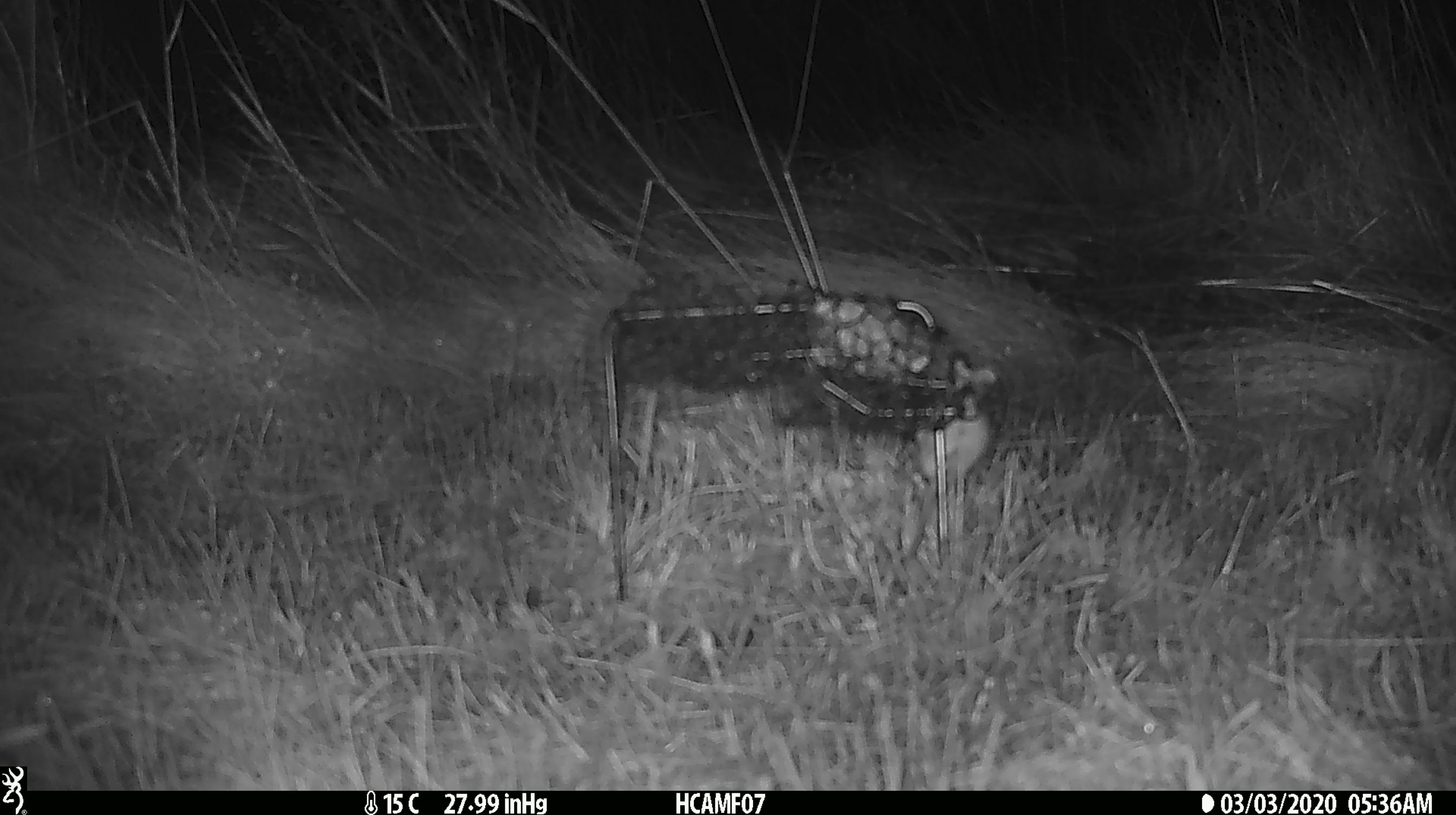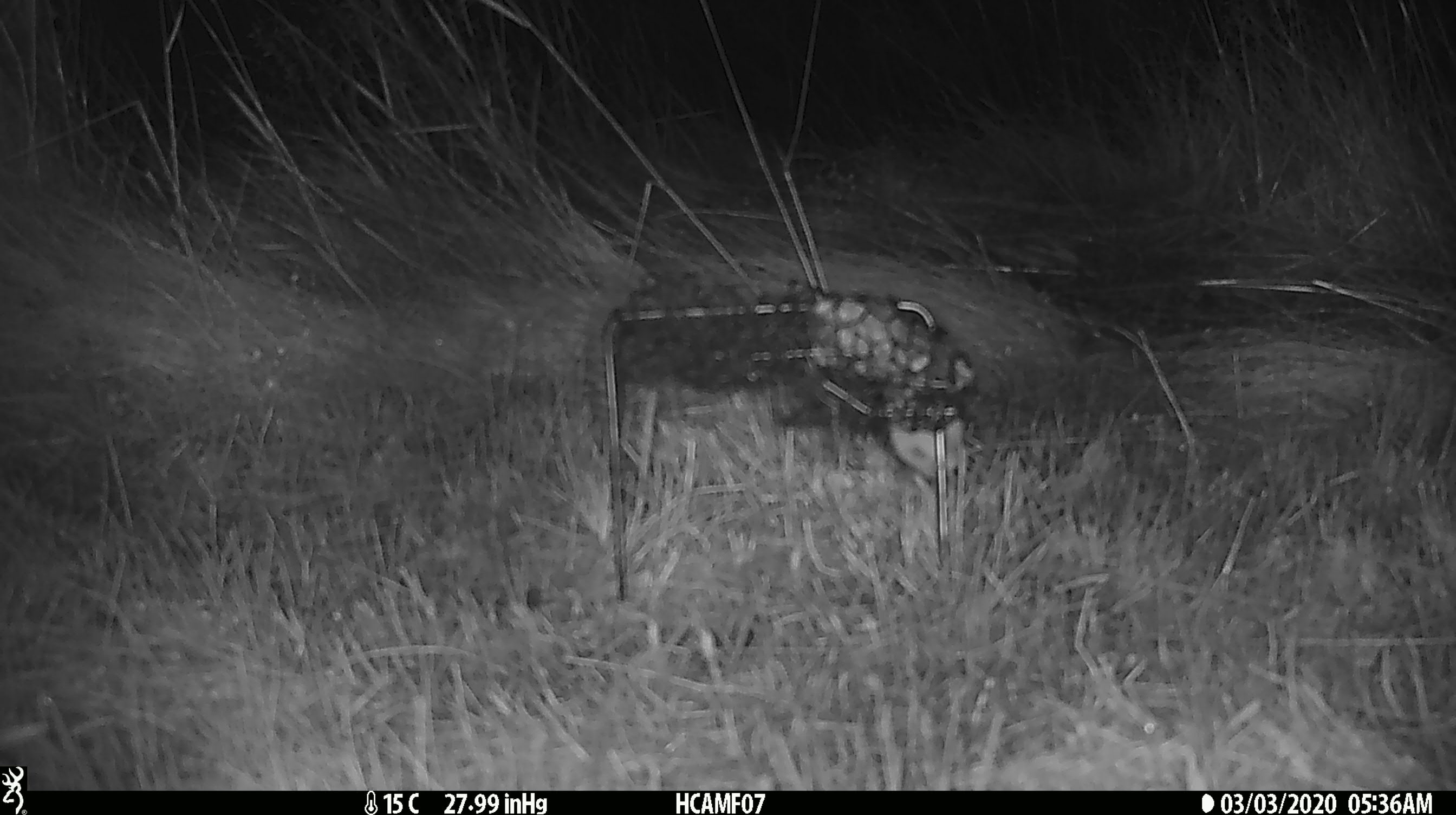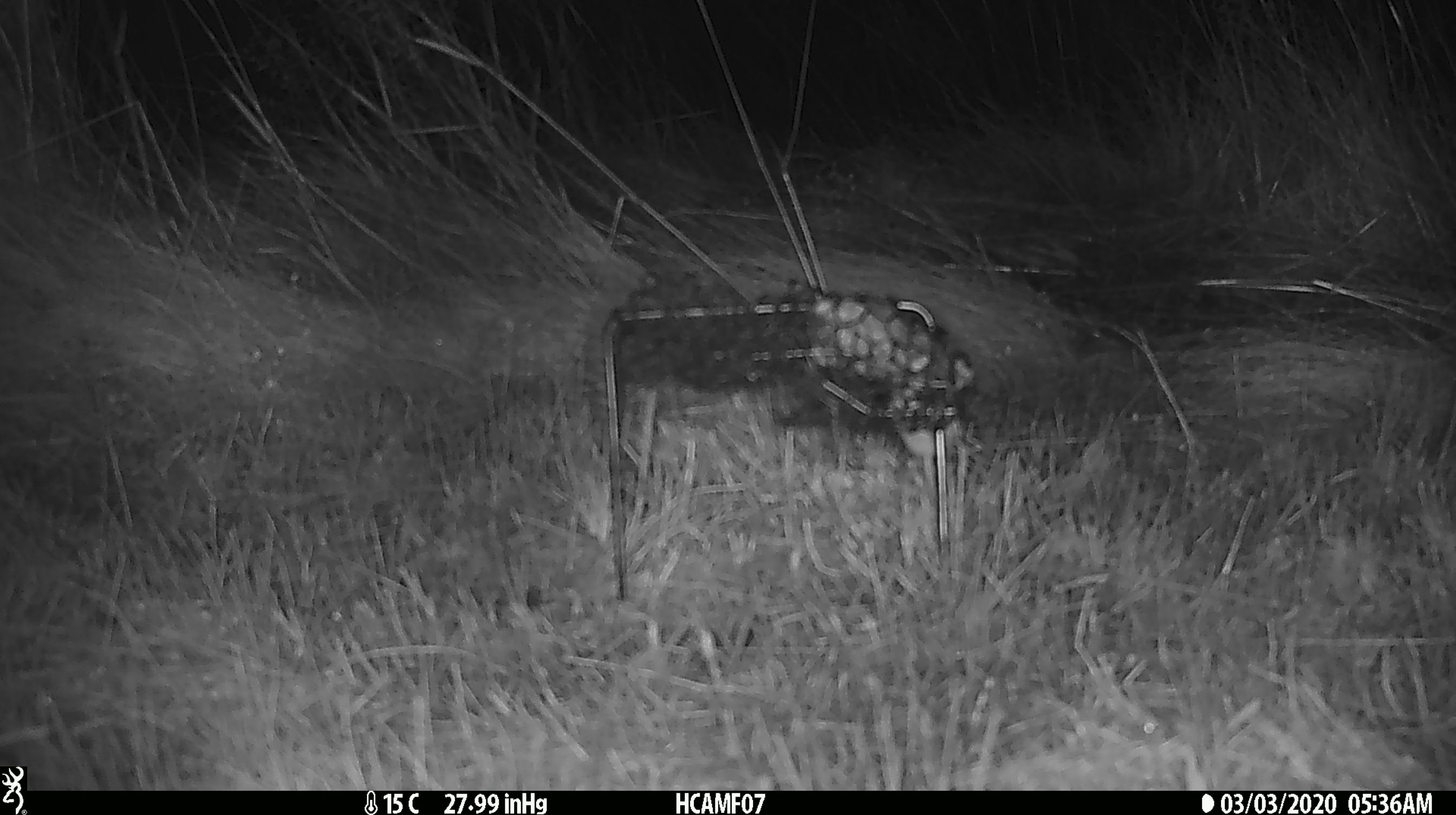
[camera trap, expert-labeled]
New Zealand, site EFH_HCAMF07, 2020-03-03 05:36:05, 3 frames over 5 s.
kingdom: Animalia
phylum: Chordata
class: Mammalia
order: Rodentia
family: Muridae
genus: Mus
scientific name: Mus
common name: mouse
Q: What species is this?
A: Mouse (Mus).